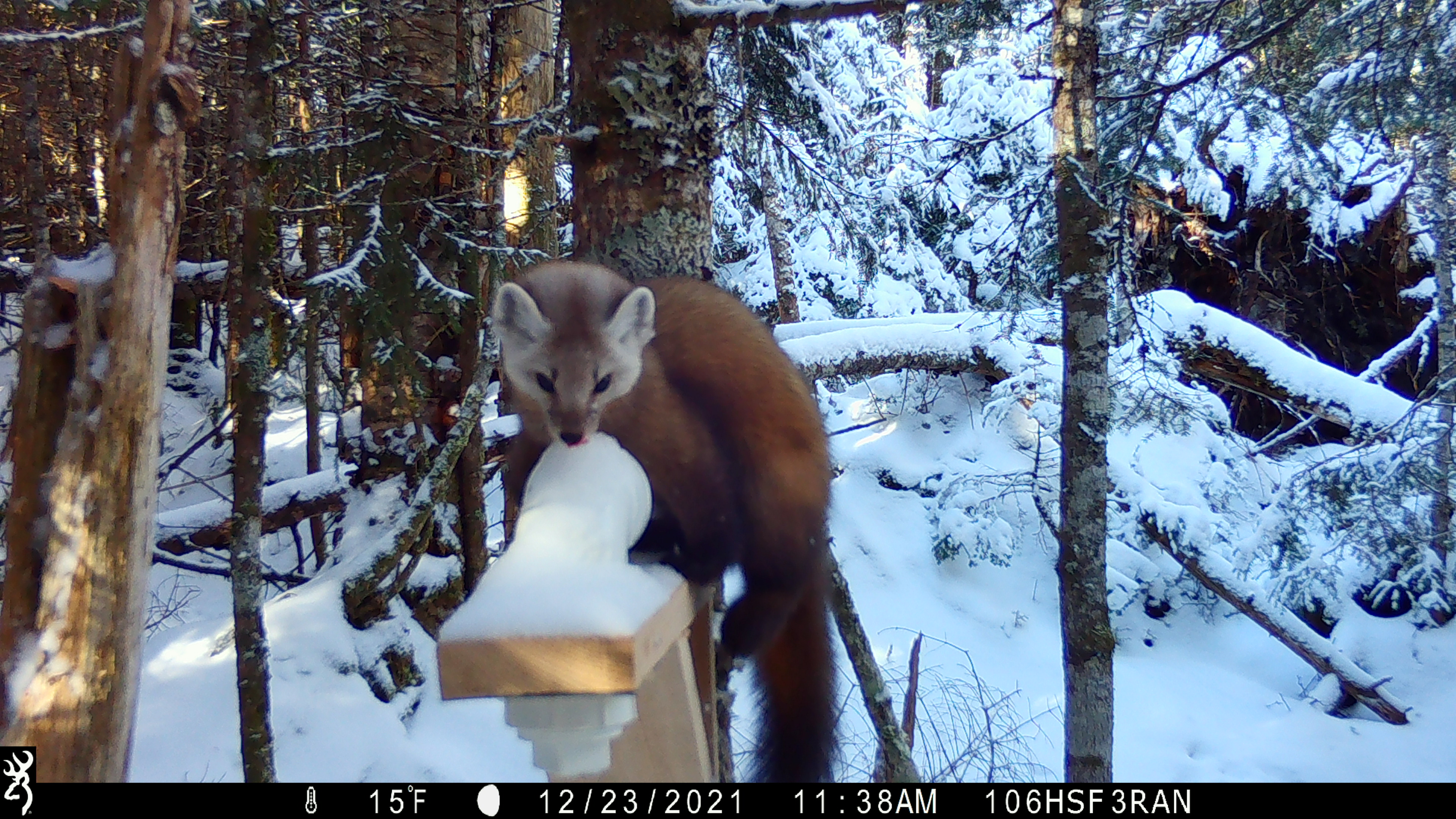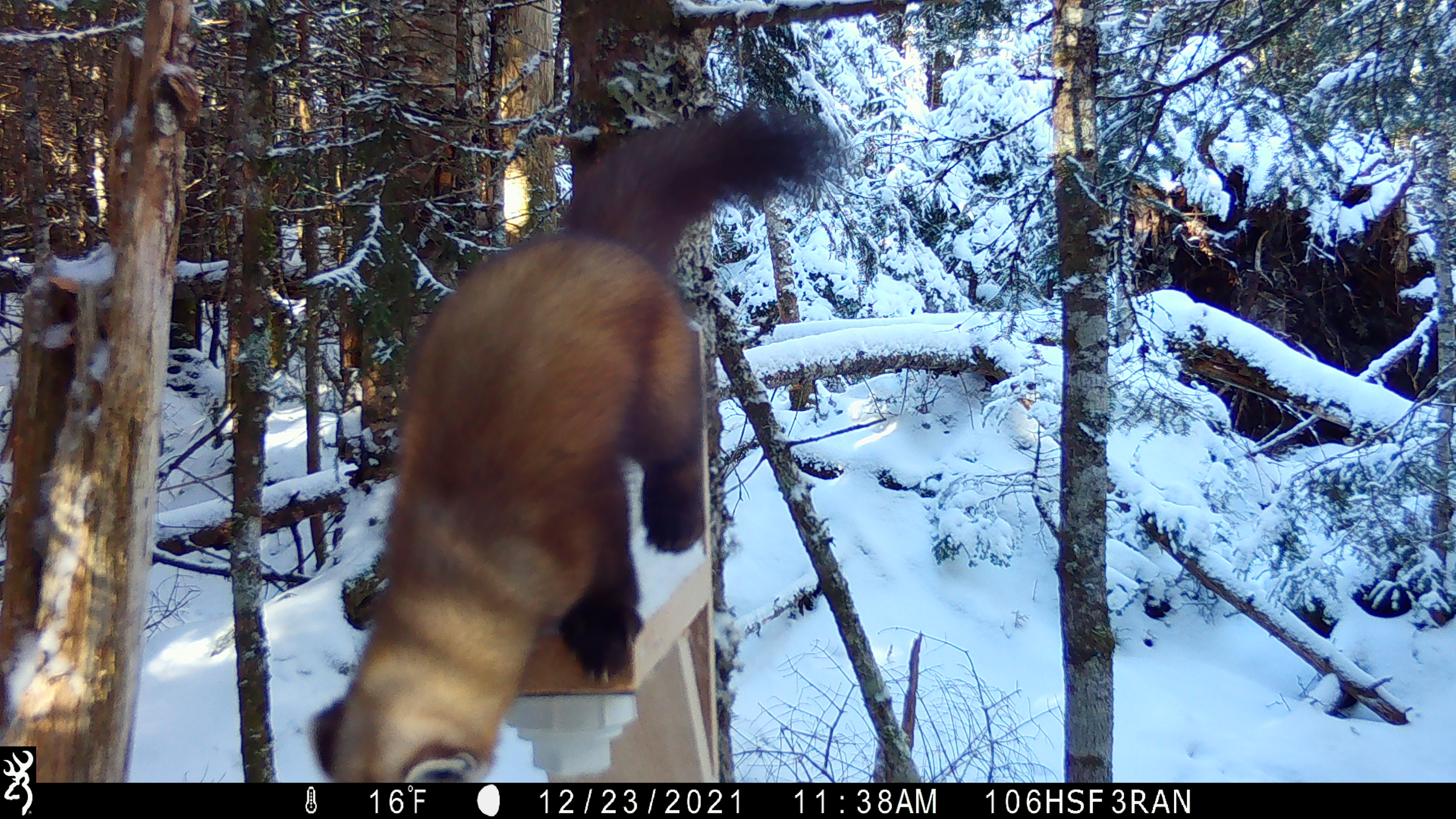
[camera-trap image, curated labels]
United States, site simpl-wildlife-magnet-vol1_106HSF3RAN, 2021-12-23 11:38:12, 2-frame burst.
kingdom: Animalia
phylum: Chordata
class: Mammalia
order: Carnivora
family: Mustelidae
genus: Martes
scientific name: Martes americana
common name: american marten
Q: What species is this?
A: American marten (Martes americana).